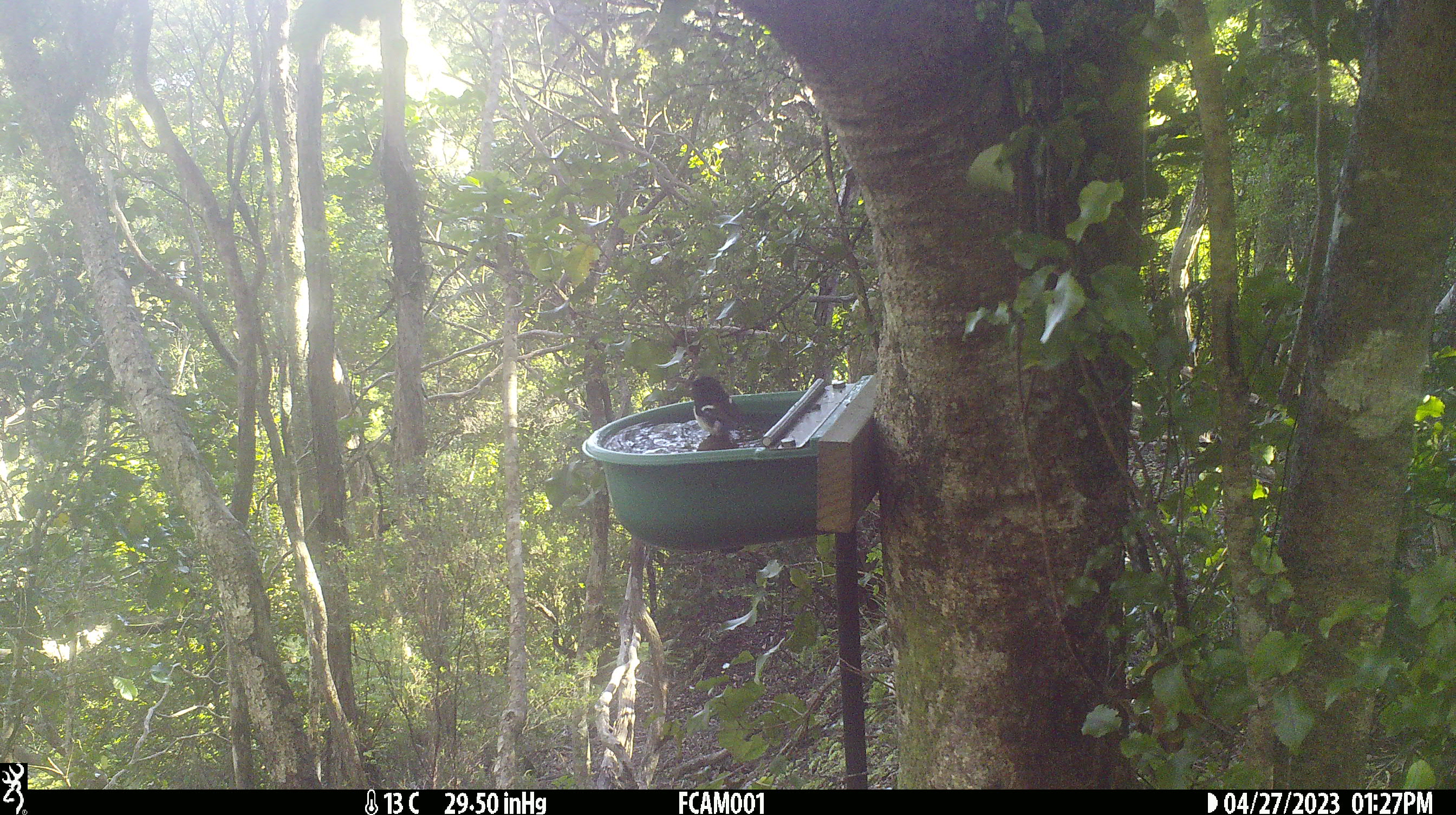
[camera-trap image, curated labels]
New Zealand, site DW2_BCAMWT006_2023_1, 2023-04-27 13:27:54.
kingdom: Animalia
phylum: Chordata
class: Aves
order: Passeriformes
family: Petroicidae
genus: Petroica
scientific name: Petroica macrocephala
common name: tomtit